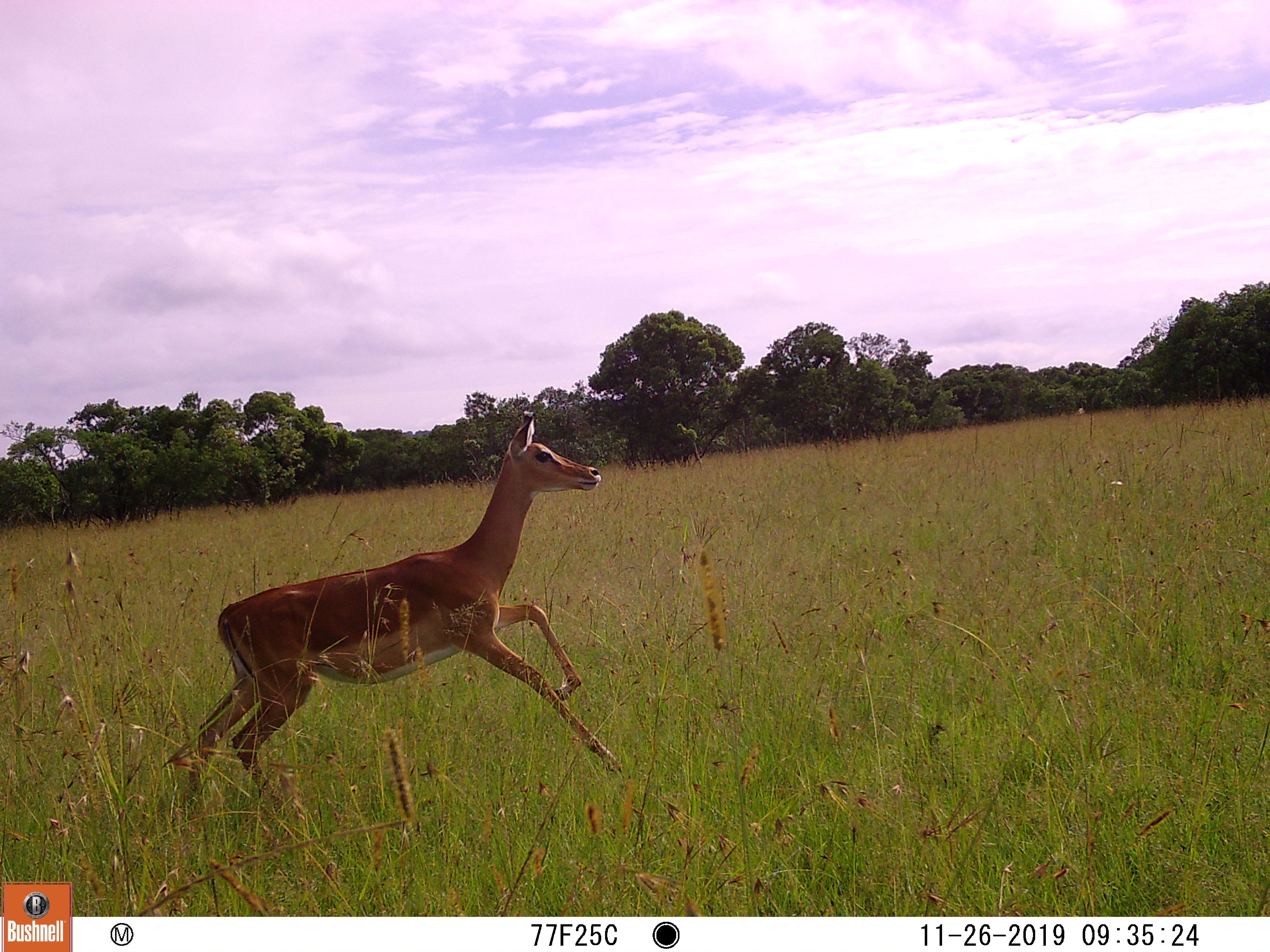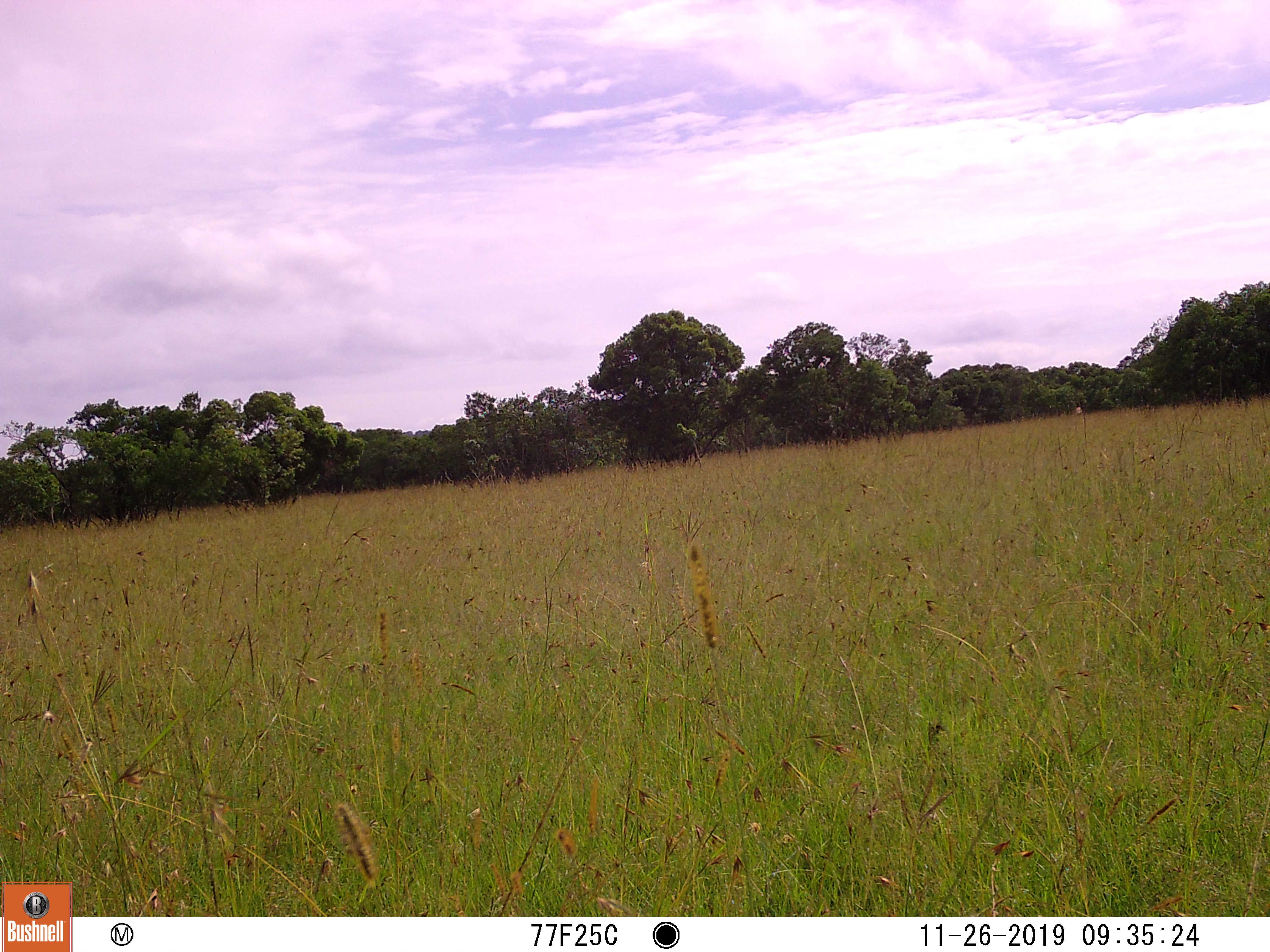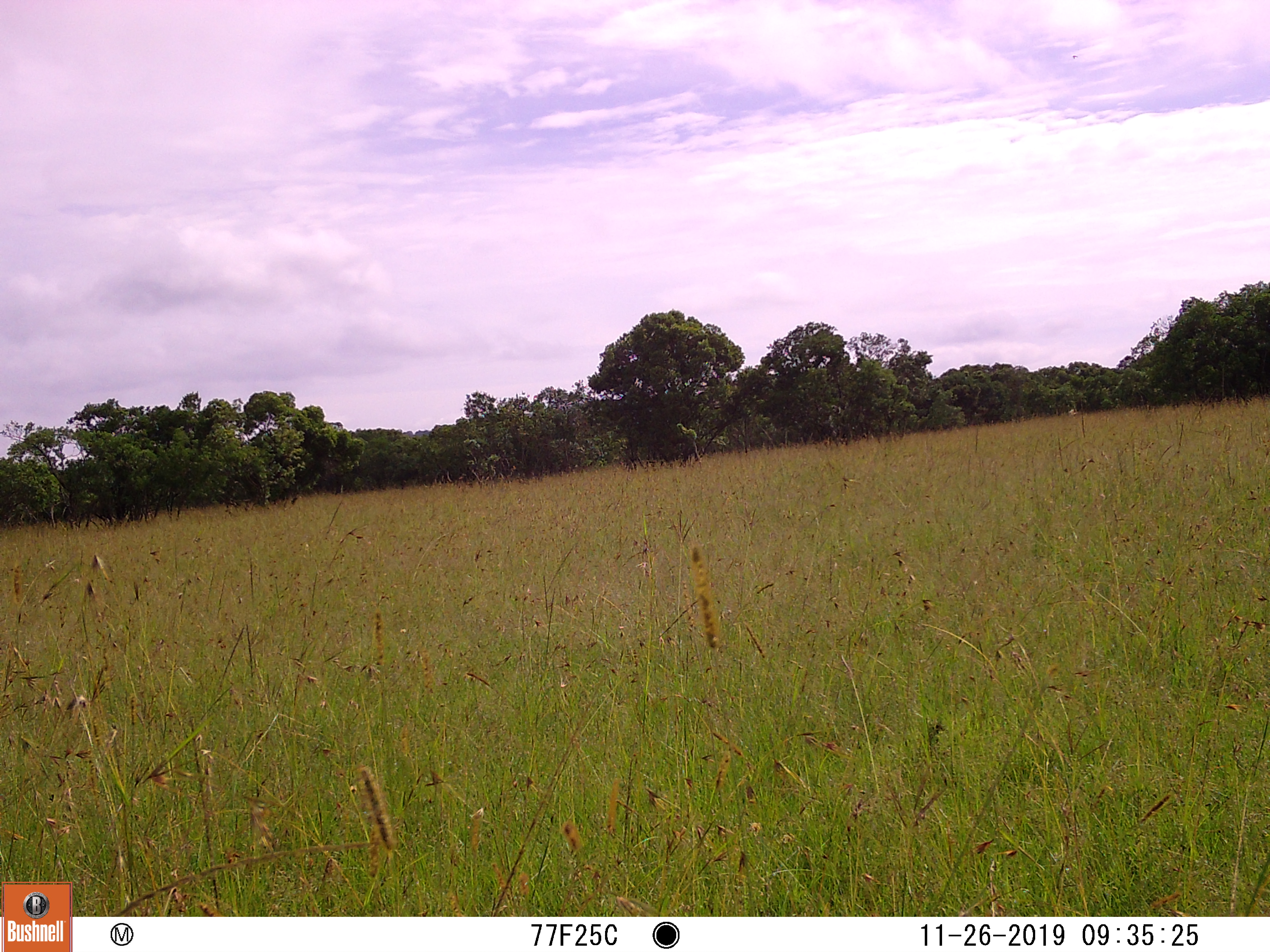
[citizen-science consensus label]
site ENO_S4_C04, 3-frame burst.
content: unidentified animal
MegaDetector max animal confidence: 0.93